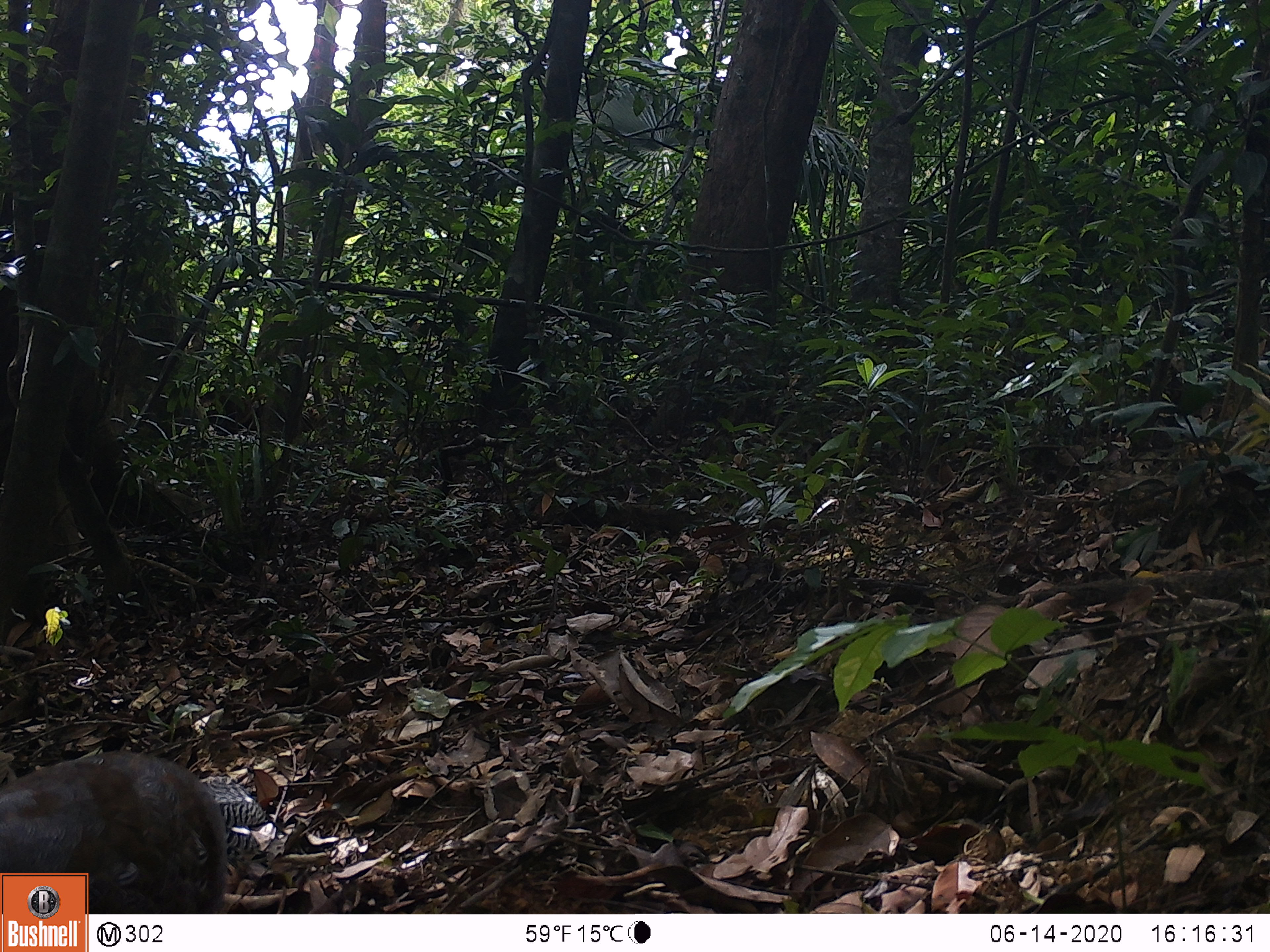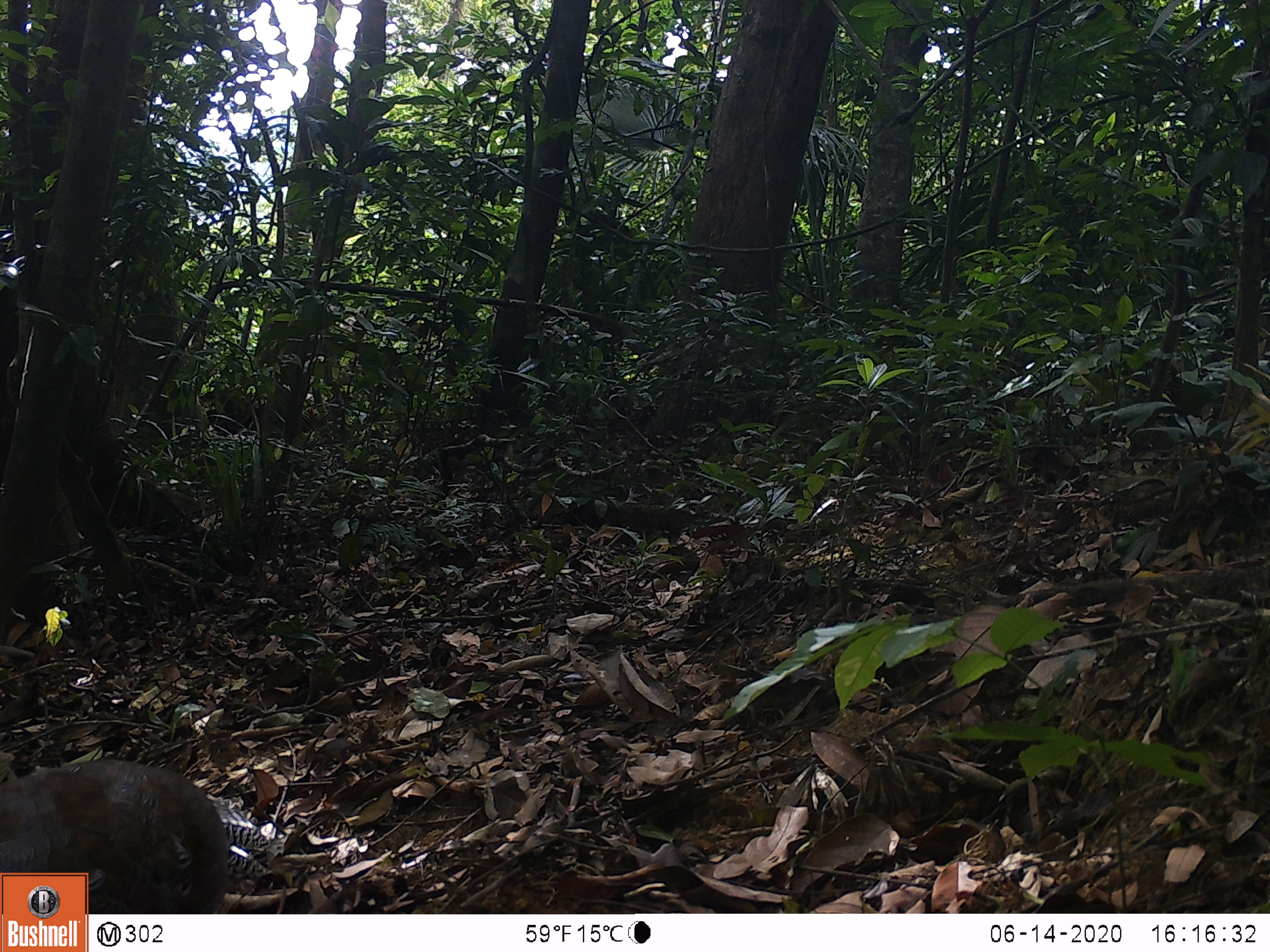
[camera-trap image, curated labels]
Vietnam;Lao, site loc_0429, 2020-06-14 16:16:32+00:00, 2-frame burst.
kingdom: Animalia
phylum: Chordata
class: Aves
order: Galliformes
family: Phasianidae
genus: Lophura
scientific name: Lophura nycthemera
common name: silver pheasant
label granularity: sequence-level